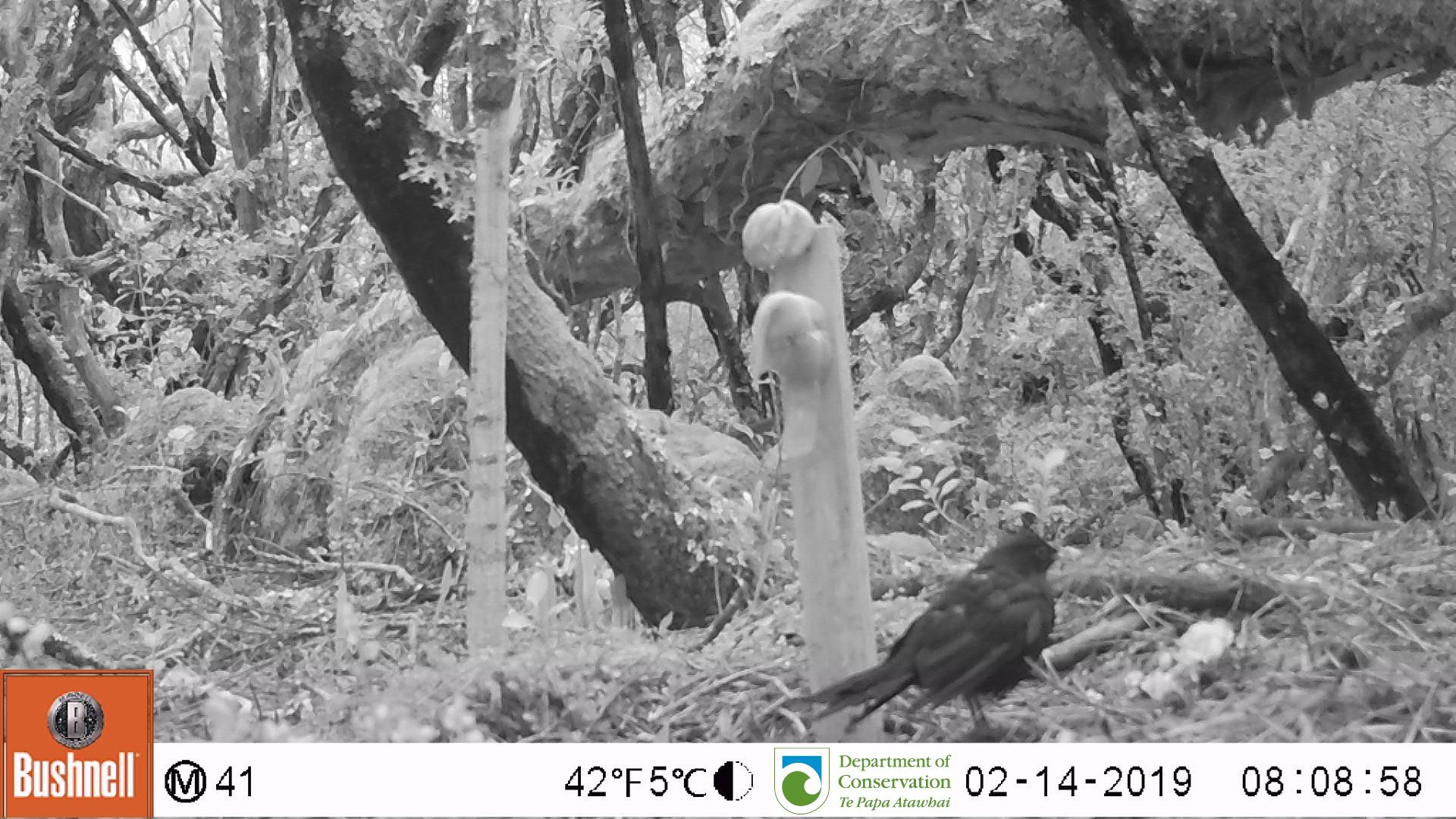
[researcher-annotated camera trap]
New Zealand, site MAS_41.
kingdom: Animalia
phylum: Chordata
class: Aves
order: Passeriformes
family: Turdidae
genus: Turdus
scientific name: Turdus merula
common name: eurasian blackbird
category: blackbird